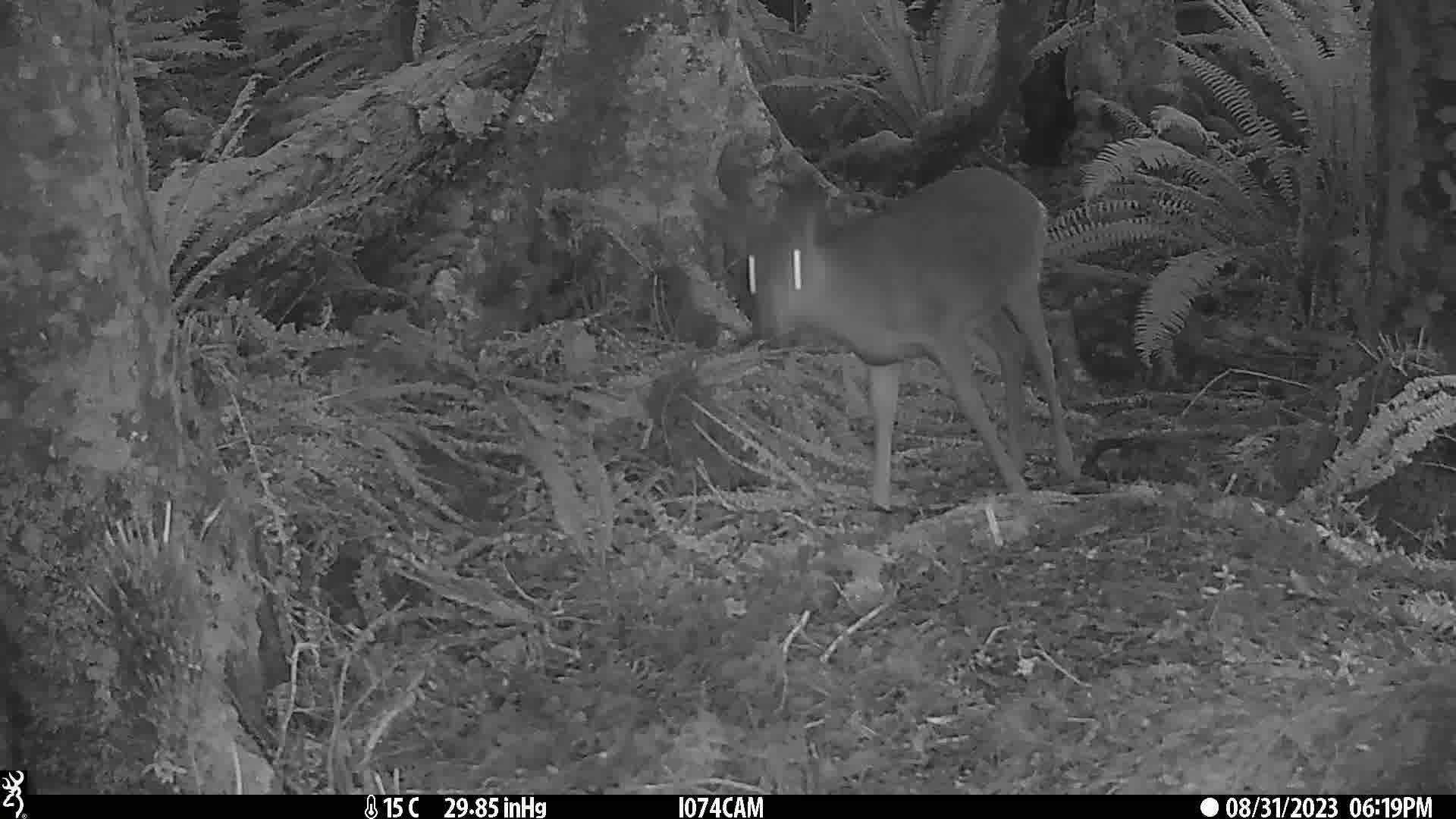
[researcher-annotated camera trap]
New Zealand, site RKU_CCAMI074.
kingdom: Animalia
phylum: Chordata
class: Mammalia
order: Artiodactyla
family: Cervidae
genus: Odocoileus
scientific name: Odocoileus virginianus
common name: white-tailed deer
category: white tailed deer